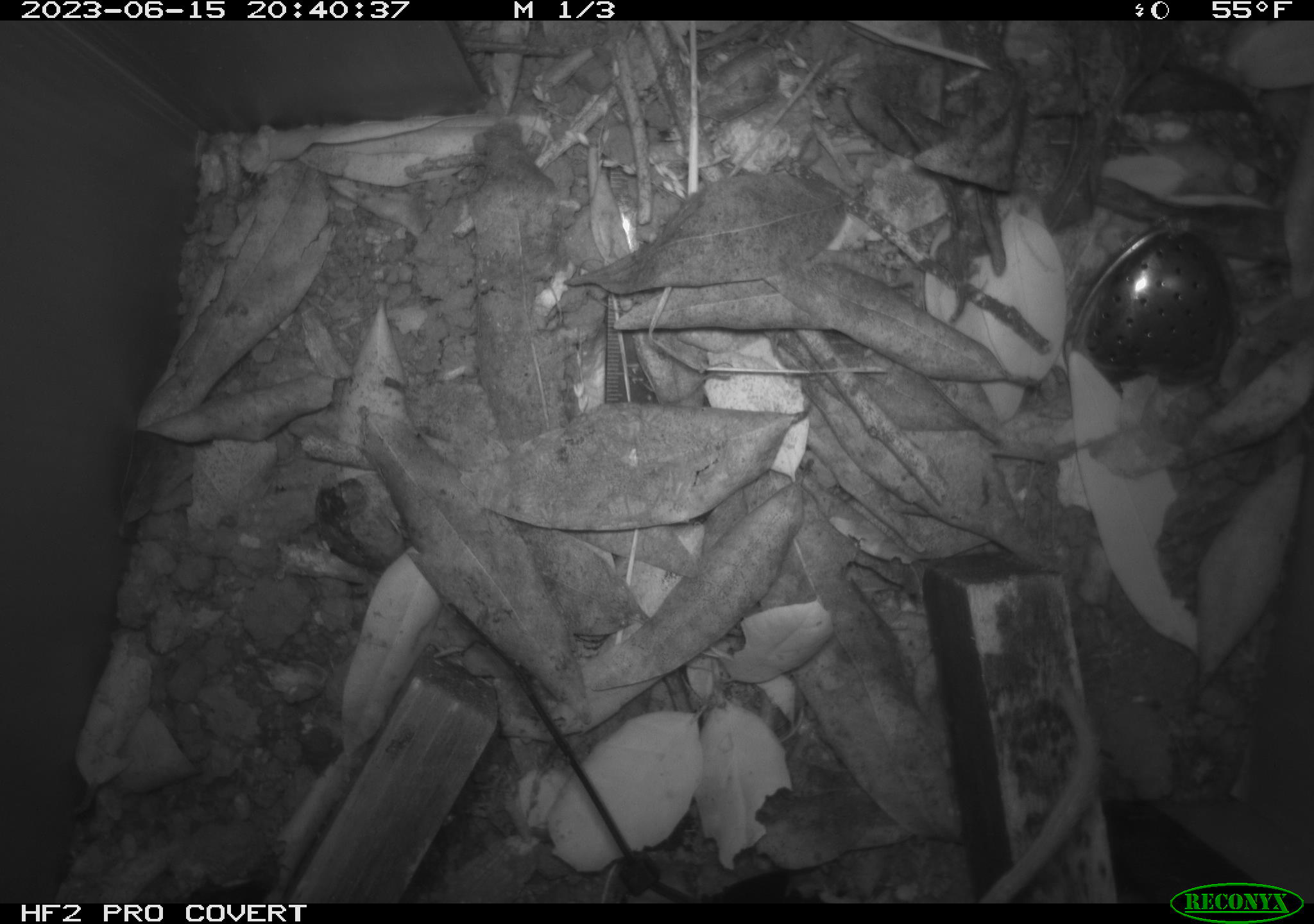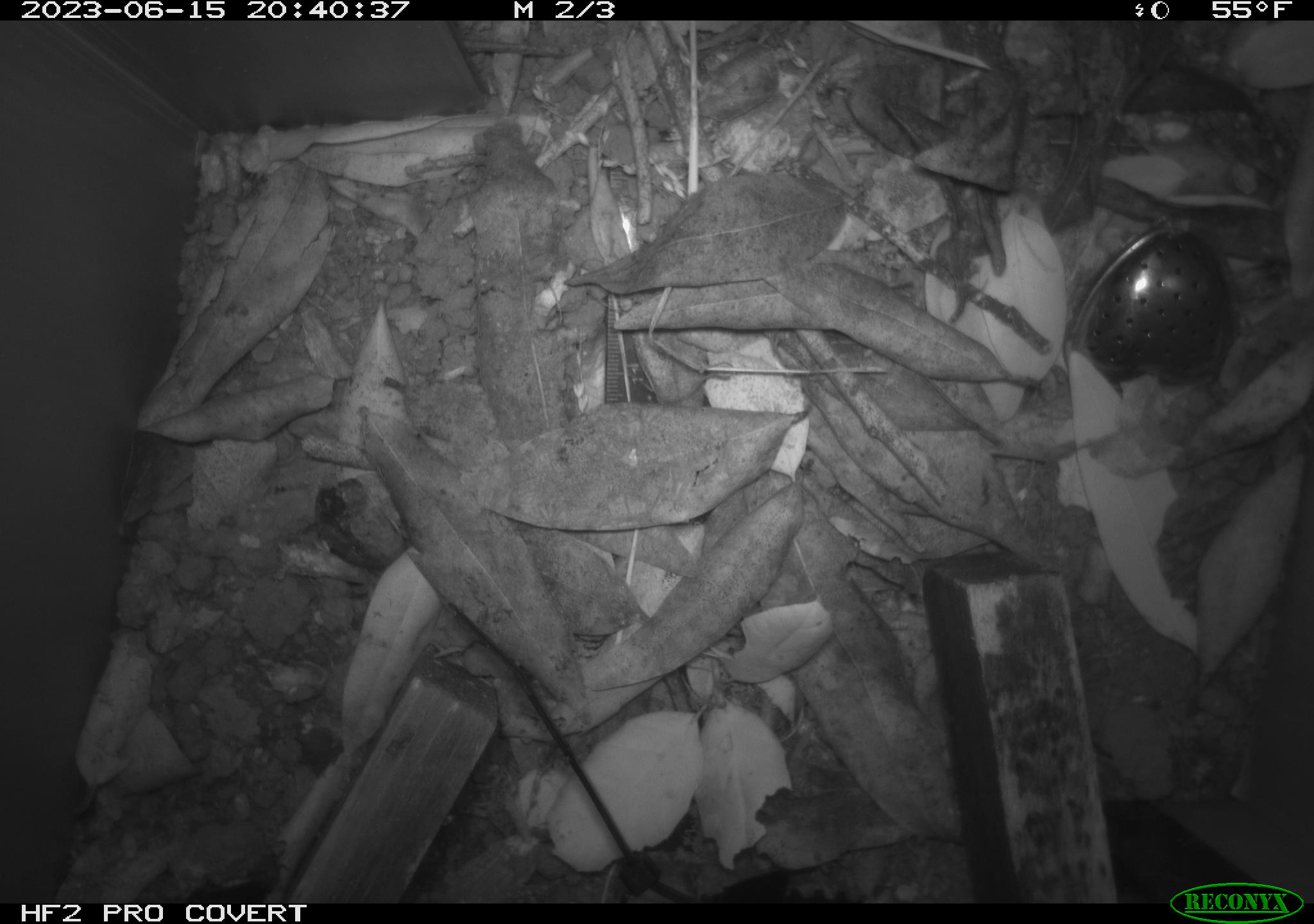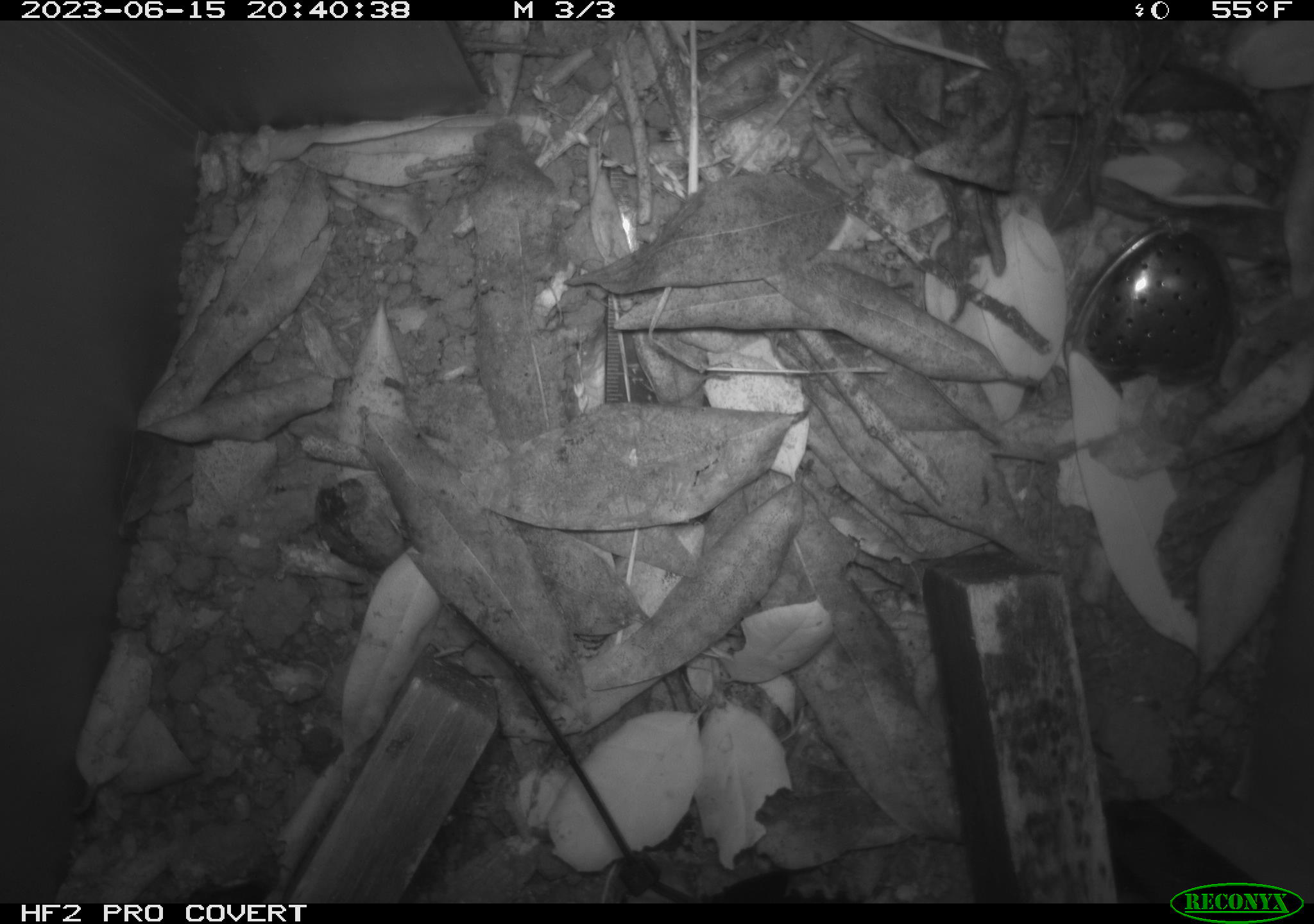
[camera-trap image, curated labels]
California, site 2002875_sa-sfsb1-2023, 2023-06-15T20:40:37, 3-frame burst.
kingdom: Animalia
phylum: Chordata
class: Mammalia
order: Rodentia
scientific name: Rodentia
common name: mouse species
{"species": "mouse species (Rodentia)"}